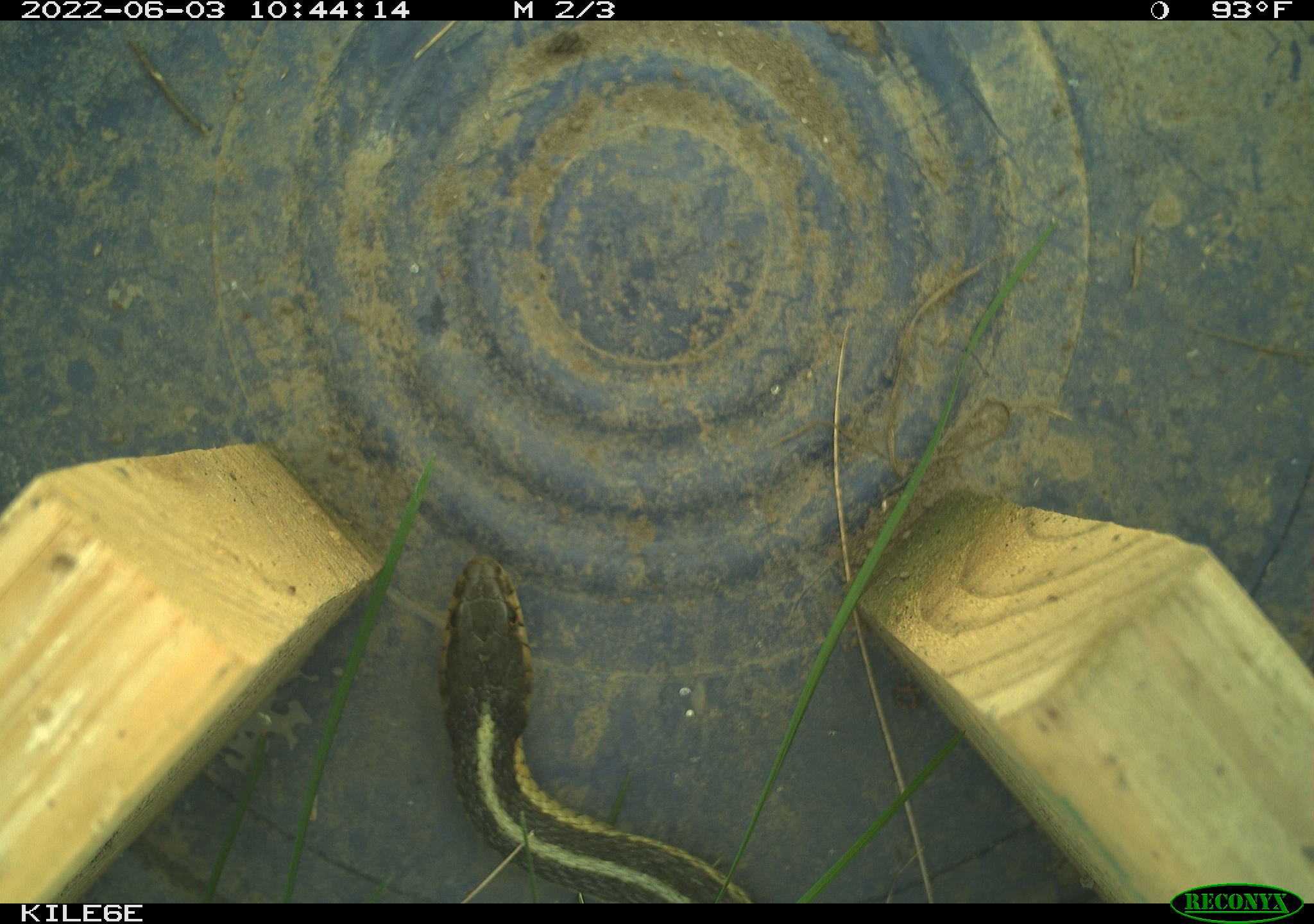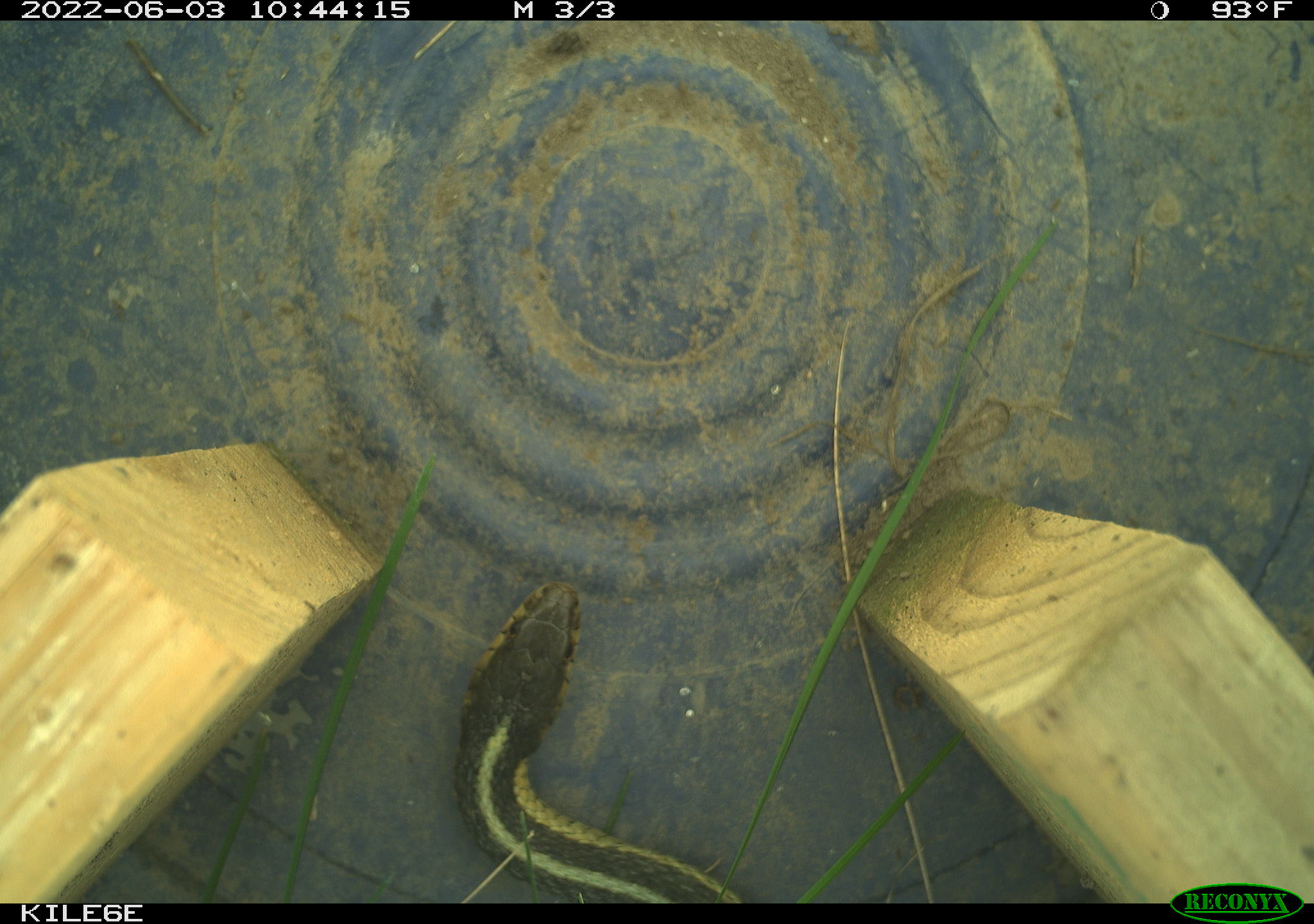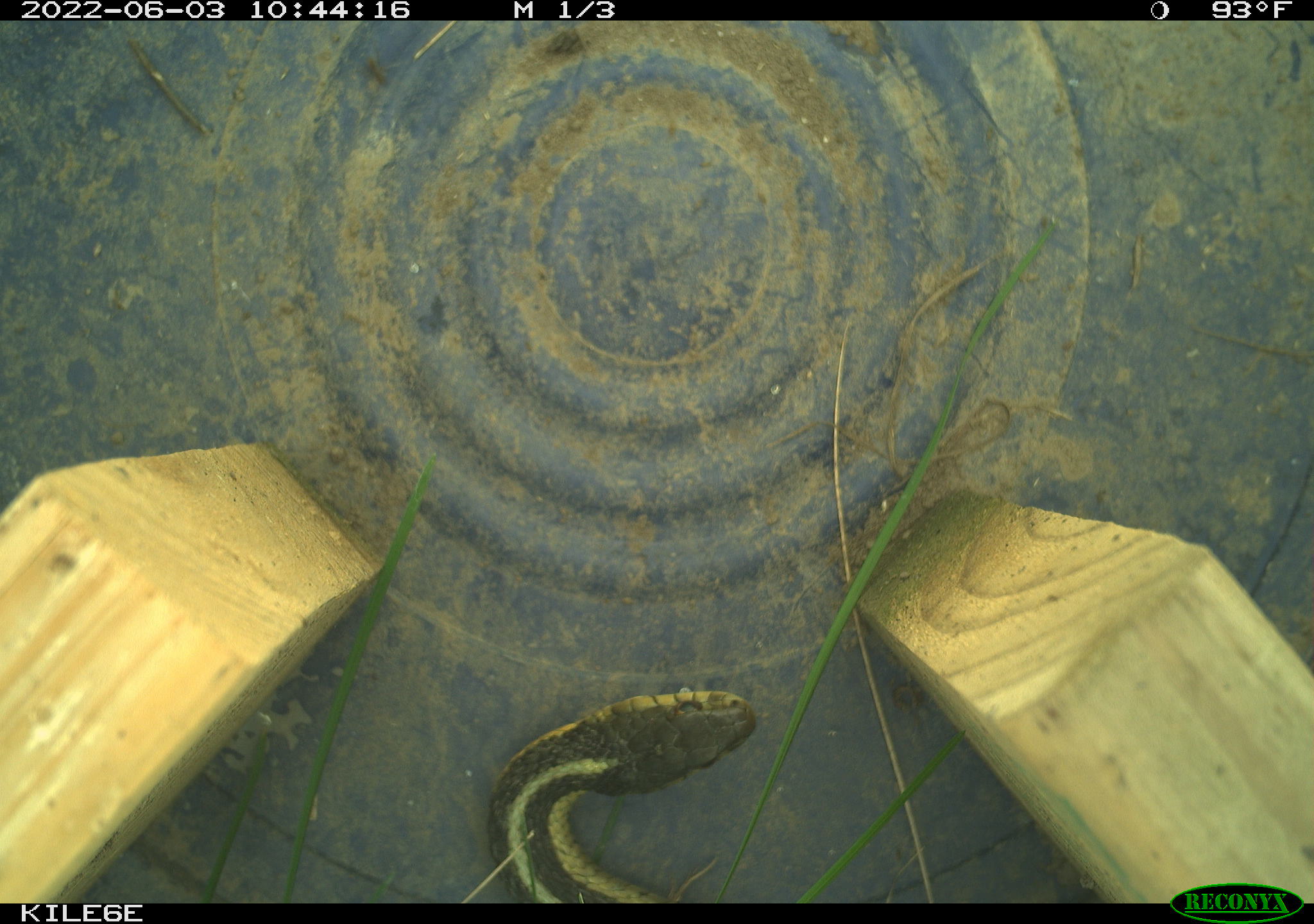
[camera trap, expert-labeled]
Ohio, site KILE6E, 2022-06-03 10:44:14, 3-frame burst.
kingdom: Animalia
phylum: Chordata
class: Reptilia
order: Squamata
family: Colubridae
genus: Thamnophis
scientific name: Thamnophis sirtalis sirtalis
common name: eastern gartersnake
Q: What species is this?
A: Eastern gartersnake (Thamnophis sirtalis sirtalis).